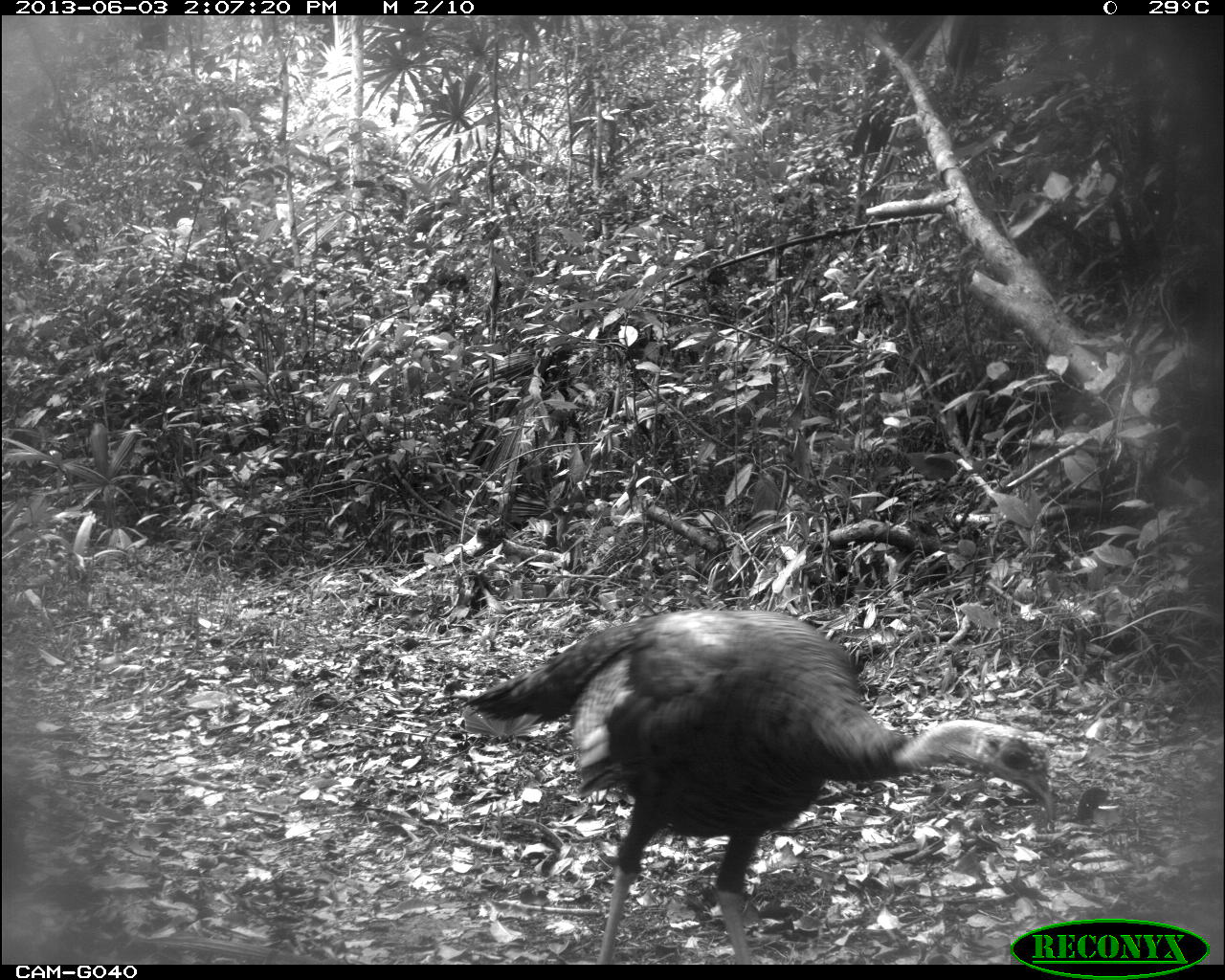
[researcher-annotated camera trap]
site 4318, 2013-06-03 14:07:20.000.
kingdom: Animalia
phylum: Chordata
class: Aves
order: Galliformes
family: Phasianidae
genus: Meleagris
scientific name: Meleagris ocellata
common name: ocellated turkey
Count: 1.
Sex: male.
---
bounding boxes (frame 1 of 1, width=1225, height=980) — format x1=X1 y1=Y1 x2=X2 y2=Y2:
meleagris ocellata: x1=456 y1=607 x2=1061 y2=964